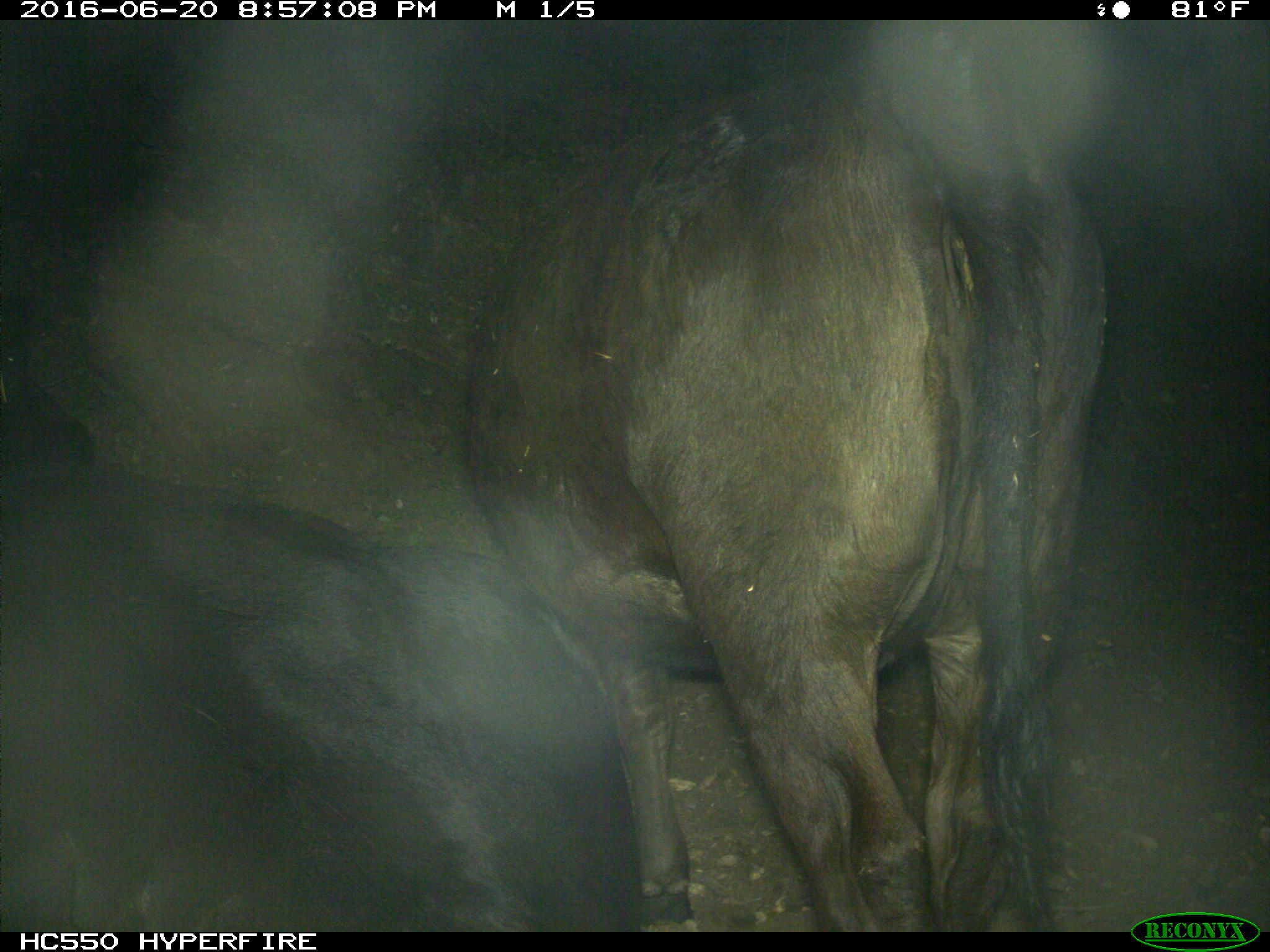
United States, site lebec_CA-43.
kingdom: Animalia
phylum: Chordata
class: Mammalia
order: Artiodactyla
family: Bovidae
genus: Bos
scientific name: Bos taurus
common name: domestic cow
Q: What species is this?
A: Bos taurus (domestic cow).